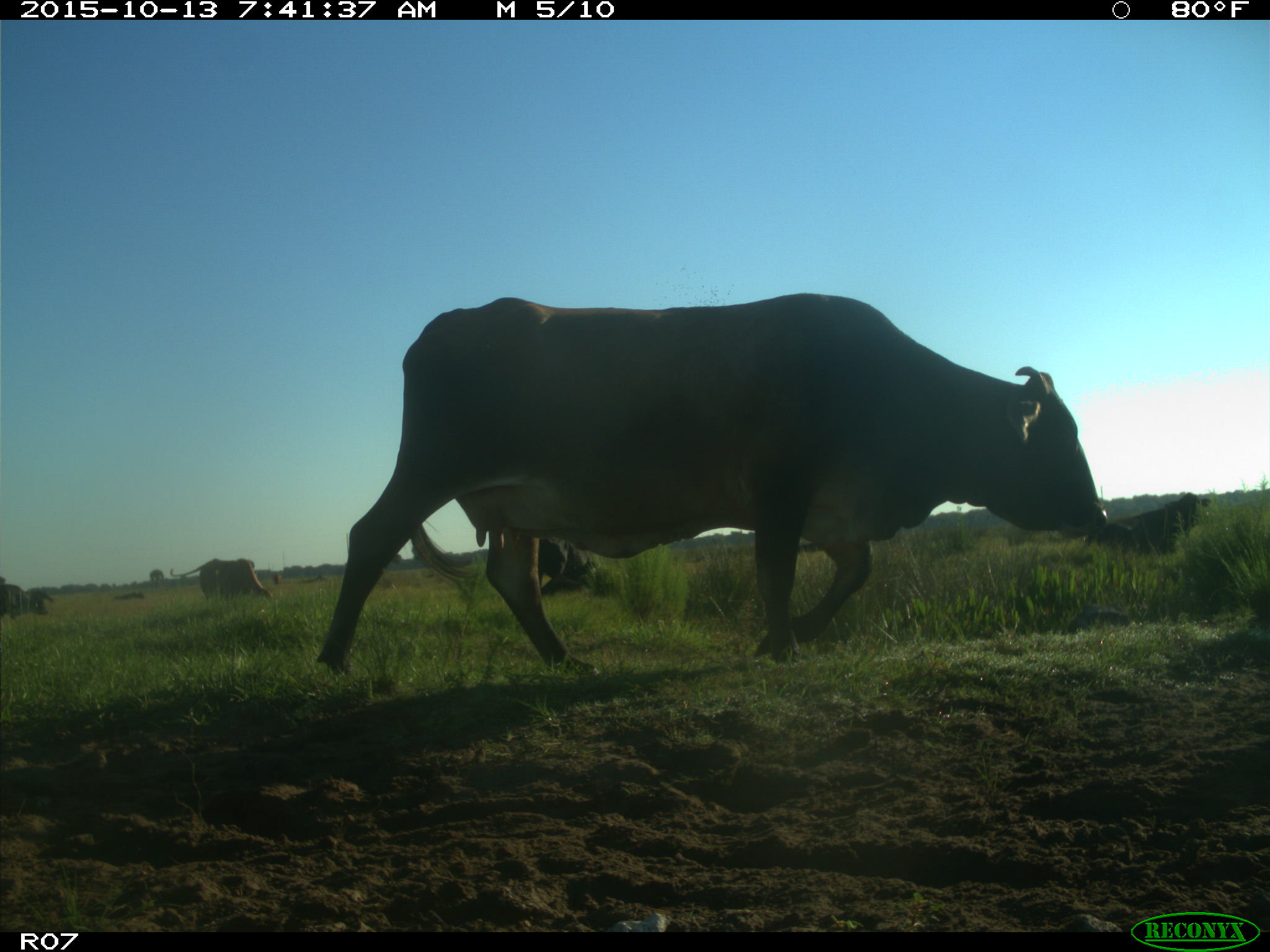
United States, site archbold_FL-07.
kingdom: Animalia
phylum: Chordata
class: Mammalia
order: Artiodactyla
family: Bovidae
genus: Bos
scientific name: Bos taurus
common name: domestic cow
Bos taurus (domestic cow).